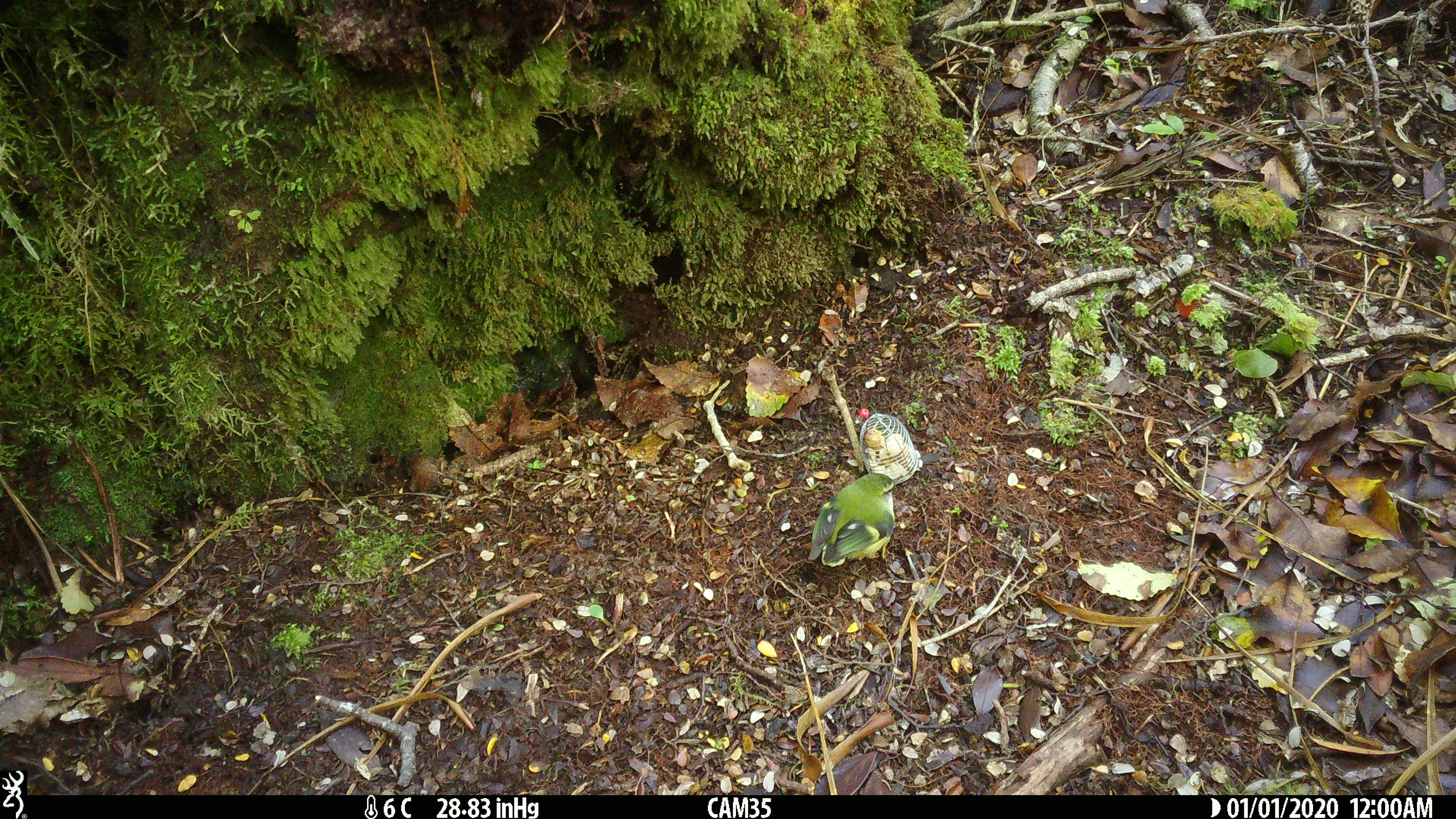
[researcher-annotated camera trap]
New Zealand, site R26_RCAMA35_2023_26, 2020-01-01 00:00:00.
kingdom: Animalia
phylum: Chordata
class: Aves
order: Passeriformes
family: Acanthisittidae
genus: Acanthisitta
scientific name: Acanthisitta chloris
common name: rifleman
Rifleman (Acanthisitta chloris).